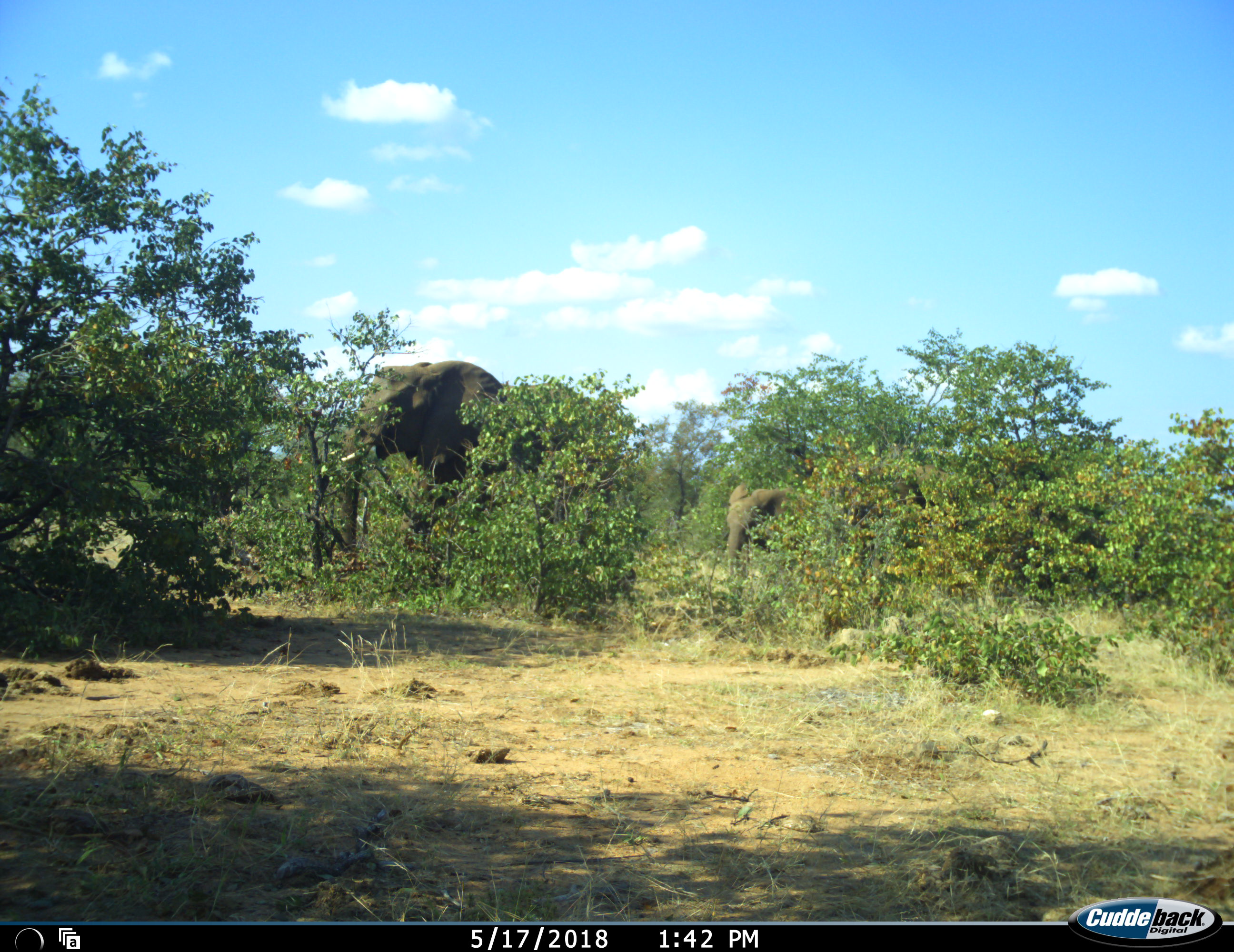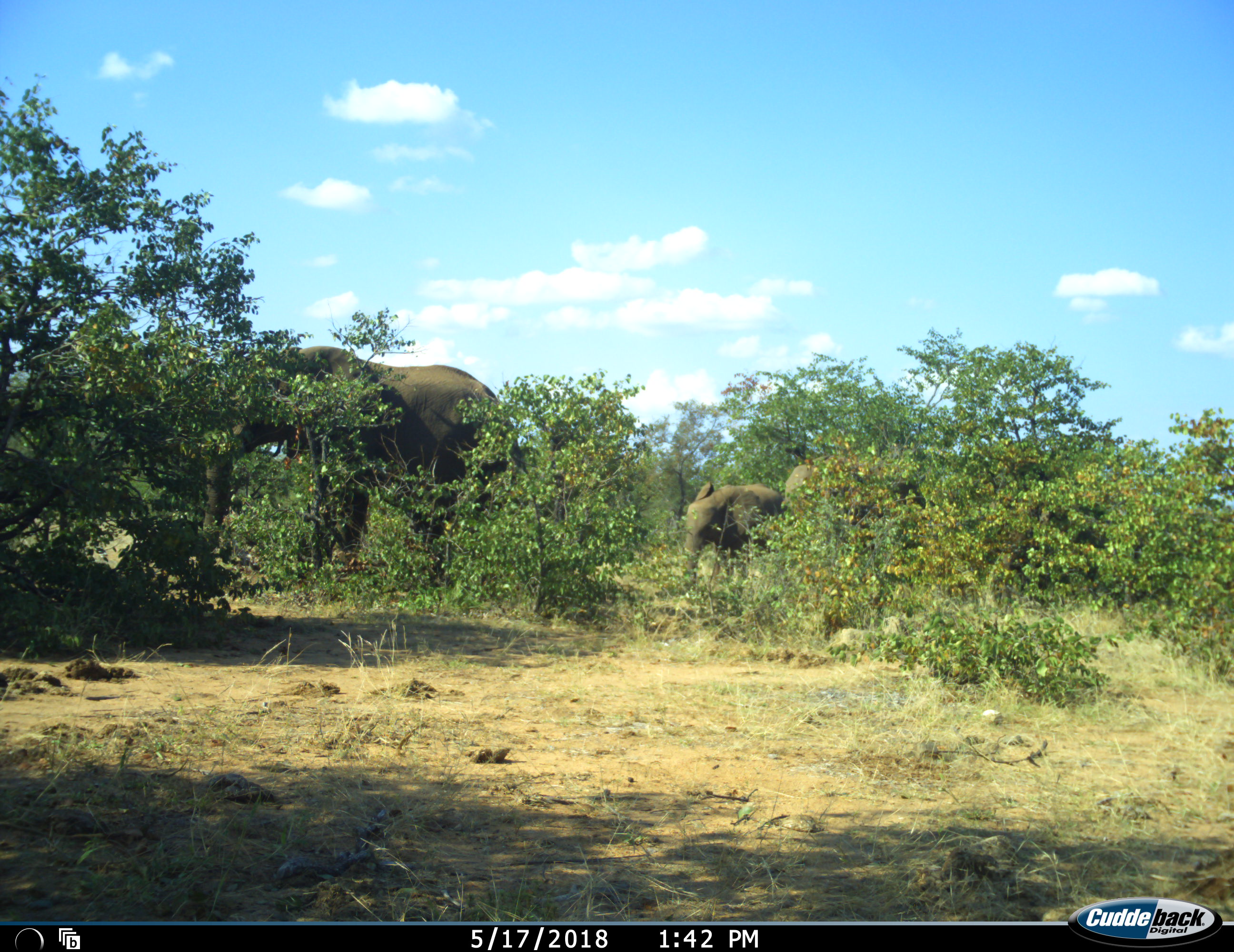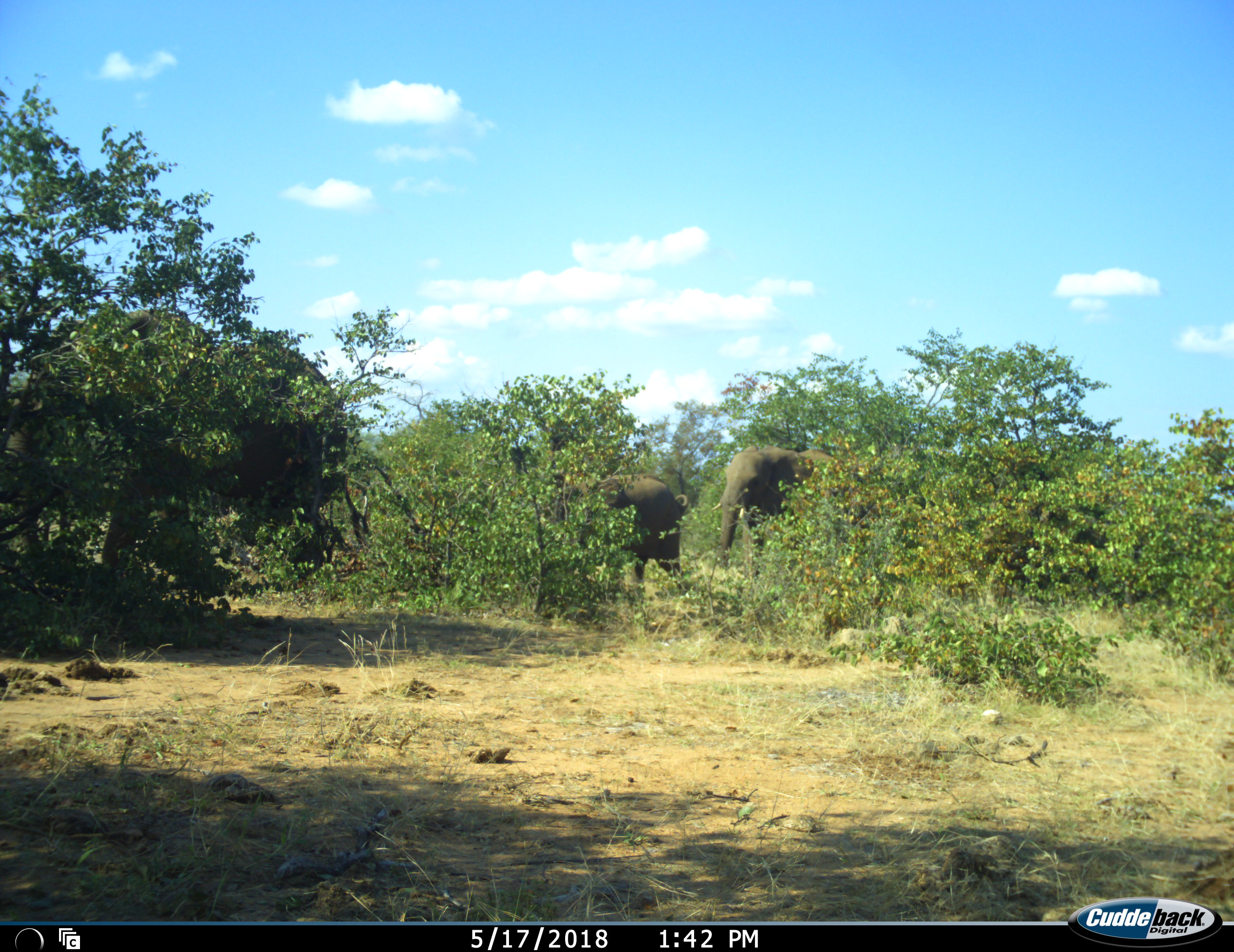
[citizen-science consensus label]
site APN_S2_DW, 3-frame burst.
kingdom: Animalia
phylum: Chordata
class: Mammalia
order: Proboscidea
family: Elephantidae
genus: Loxodonta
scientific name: Loxodonta africana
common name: african bush elephant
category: elephant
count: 3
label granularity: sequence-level